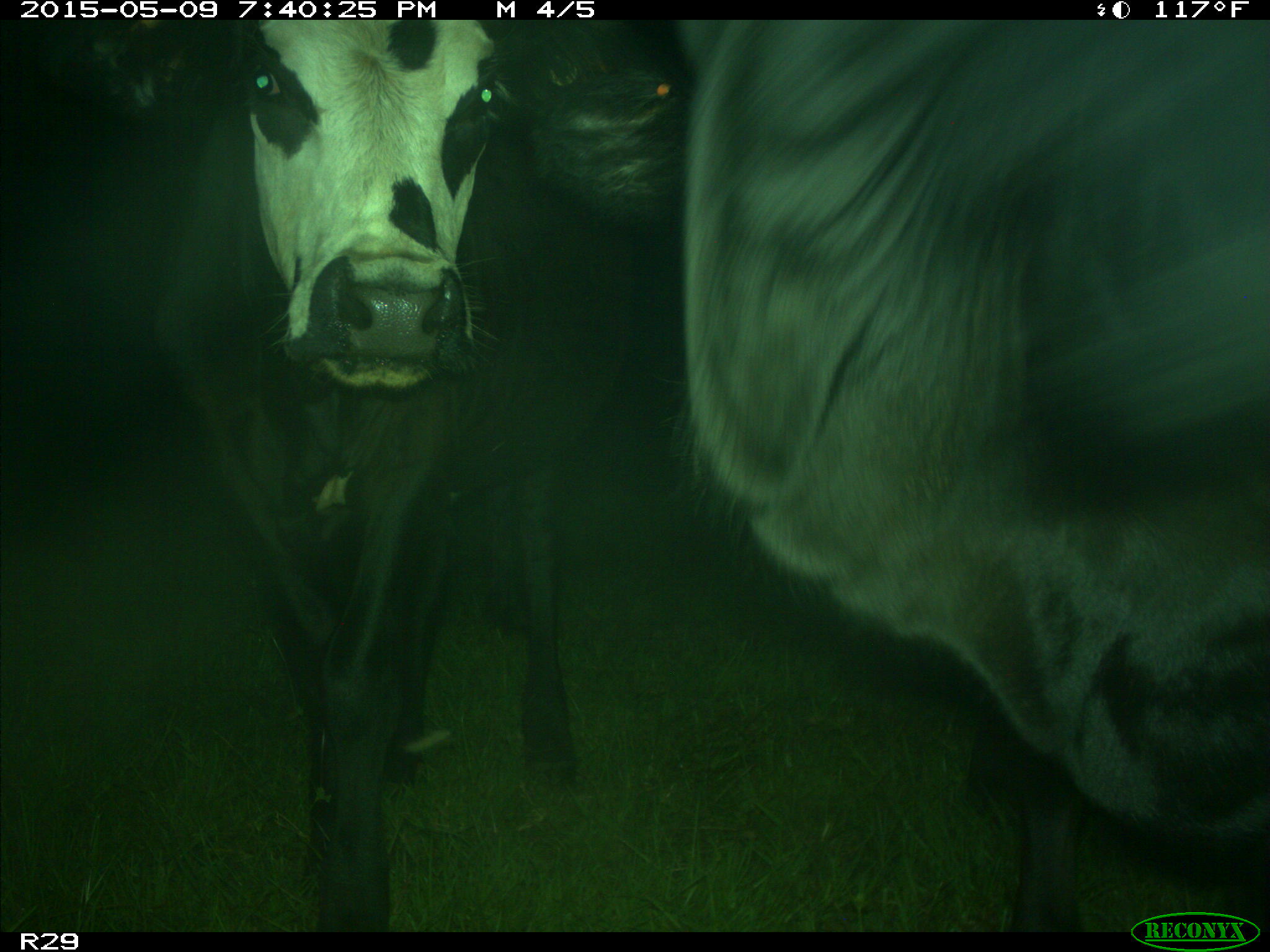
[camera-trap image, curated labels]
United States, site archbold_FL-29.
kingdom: Animalia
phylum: Chordata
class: Mammalia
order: Artiodactyla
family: Bovidae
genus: Bos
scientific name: Bos taurus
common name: domestic cow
Bos taurus (domestic cow).